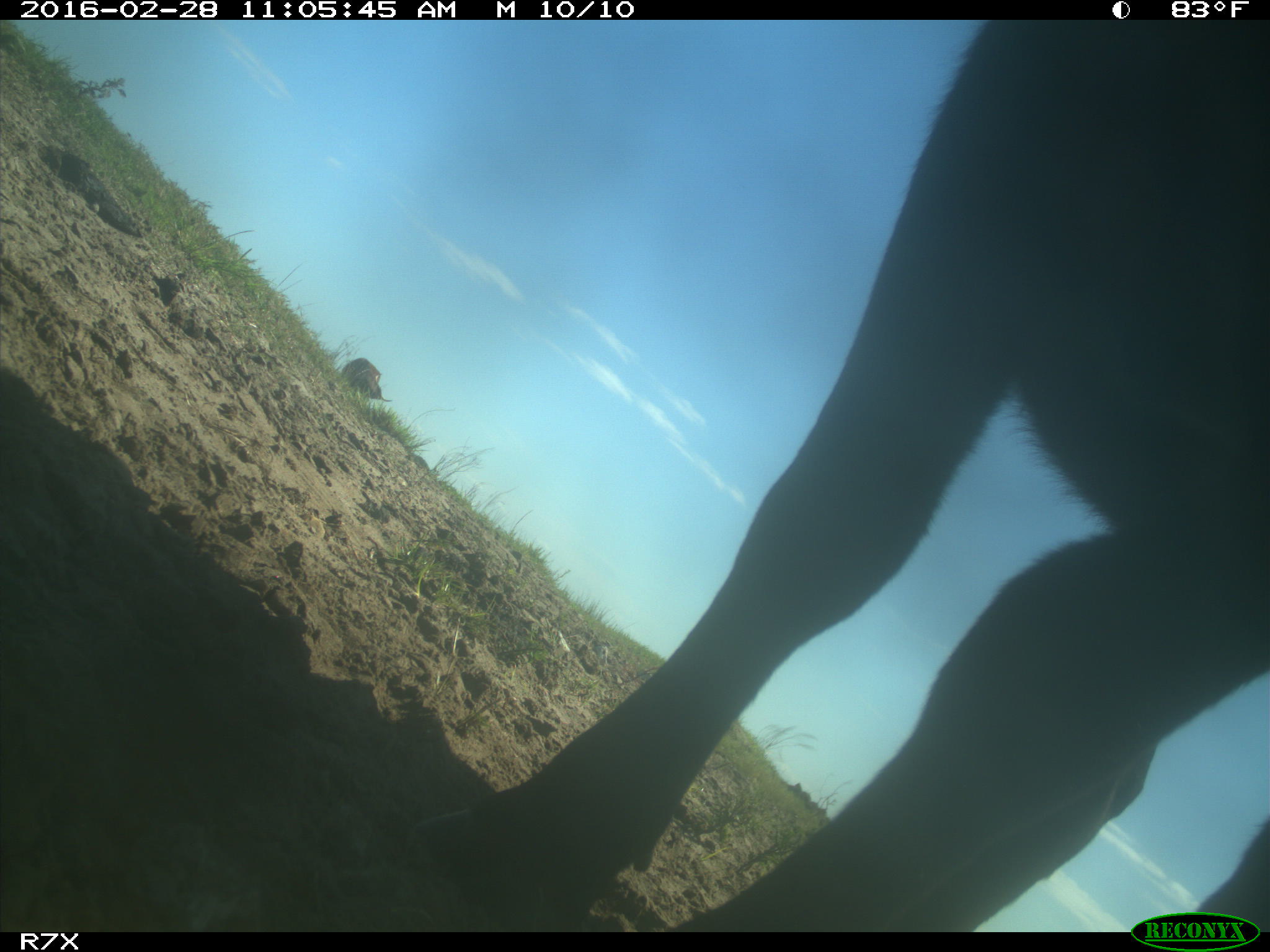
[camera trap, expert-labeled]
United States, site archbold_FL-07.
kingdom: Animalia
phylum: Chordata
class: Mammalia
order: Artiodactyla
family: Bovidae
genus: Bos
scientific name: Bos taurus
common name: domestic cow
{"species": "Bos taurus (domestic cow)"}